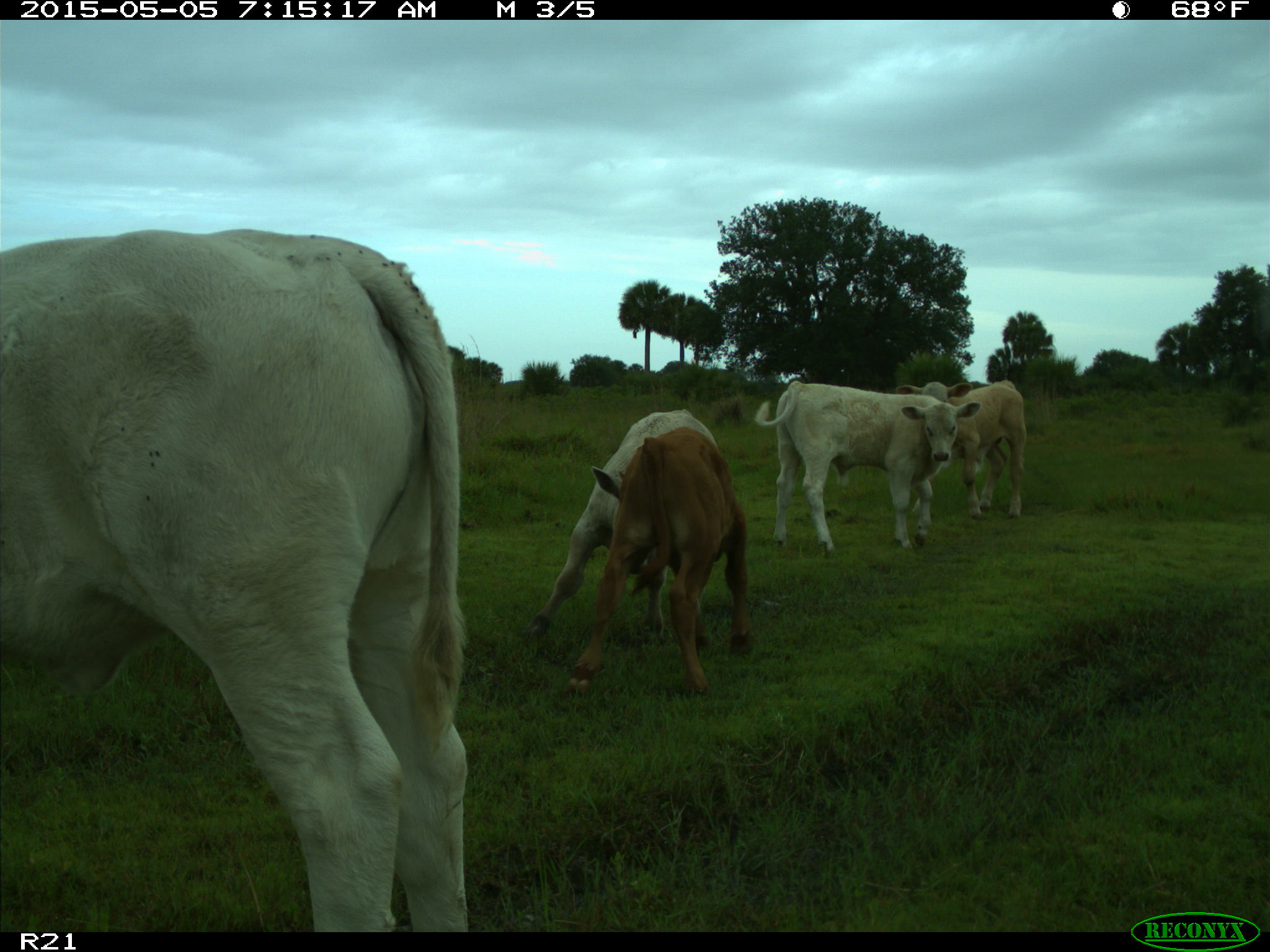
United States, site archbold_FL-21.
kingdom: Animalia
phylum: Chordata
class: Mammalia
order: Artiodactyla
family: Bovidae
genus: Bos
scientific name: Bos taurus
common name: domestic cow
Bos taurus (domestic cow).